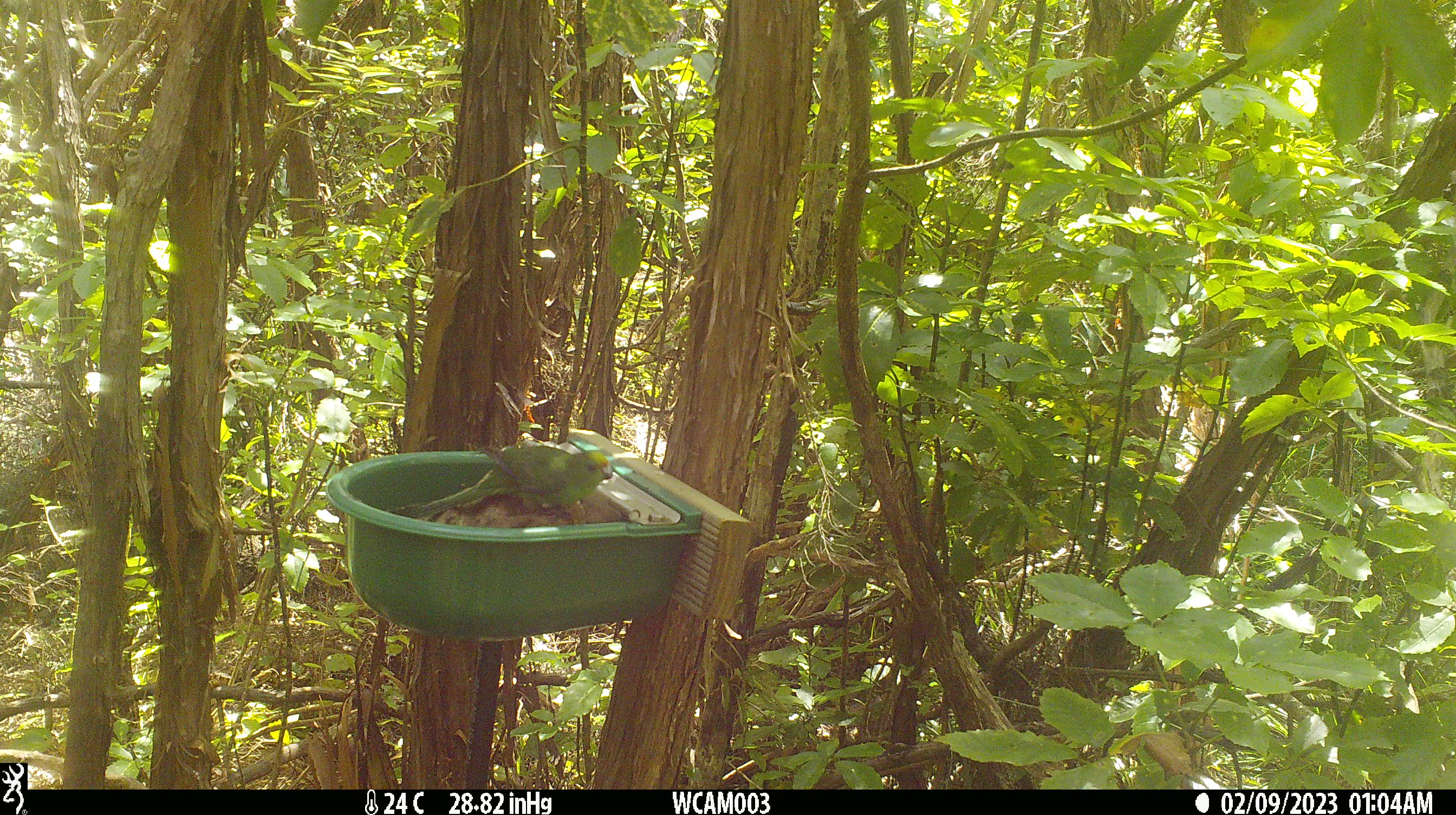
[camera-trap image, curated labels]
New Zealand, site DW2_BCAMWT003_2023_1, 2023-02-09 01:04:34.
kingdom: Animalia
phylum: Chordata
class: Aves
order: Psittaciformes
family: Psittaculidae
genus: Cyanoramphus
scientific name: Cyanoramphus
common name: parakeet